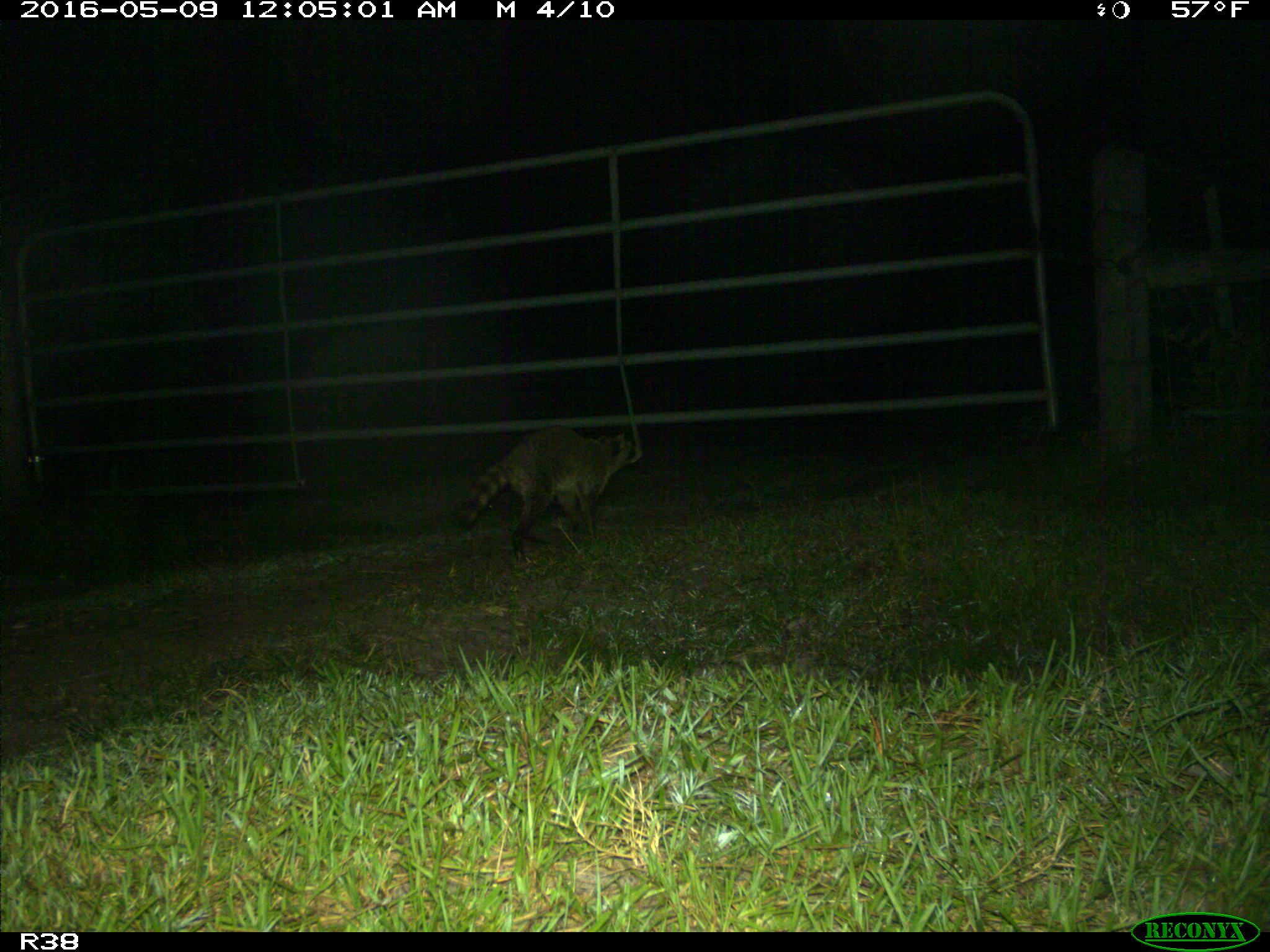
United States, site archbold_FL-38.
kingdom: Animalia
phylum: Chordata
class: Mammalia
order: Carnivora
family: Procyonidae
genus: Procyon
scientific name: Procyon lotor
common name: common raccoon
Procyon lotor (common raccoon).